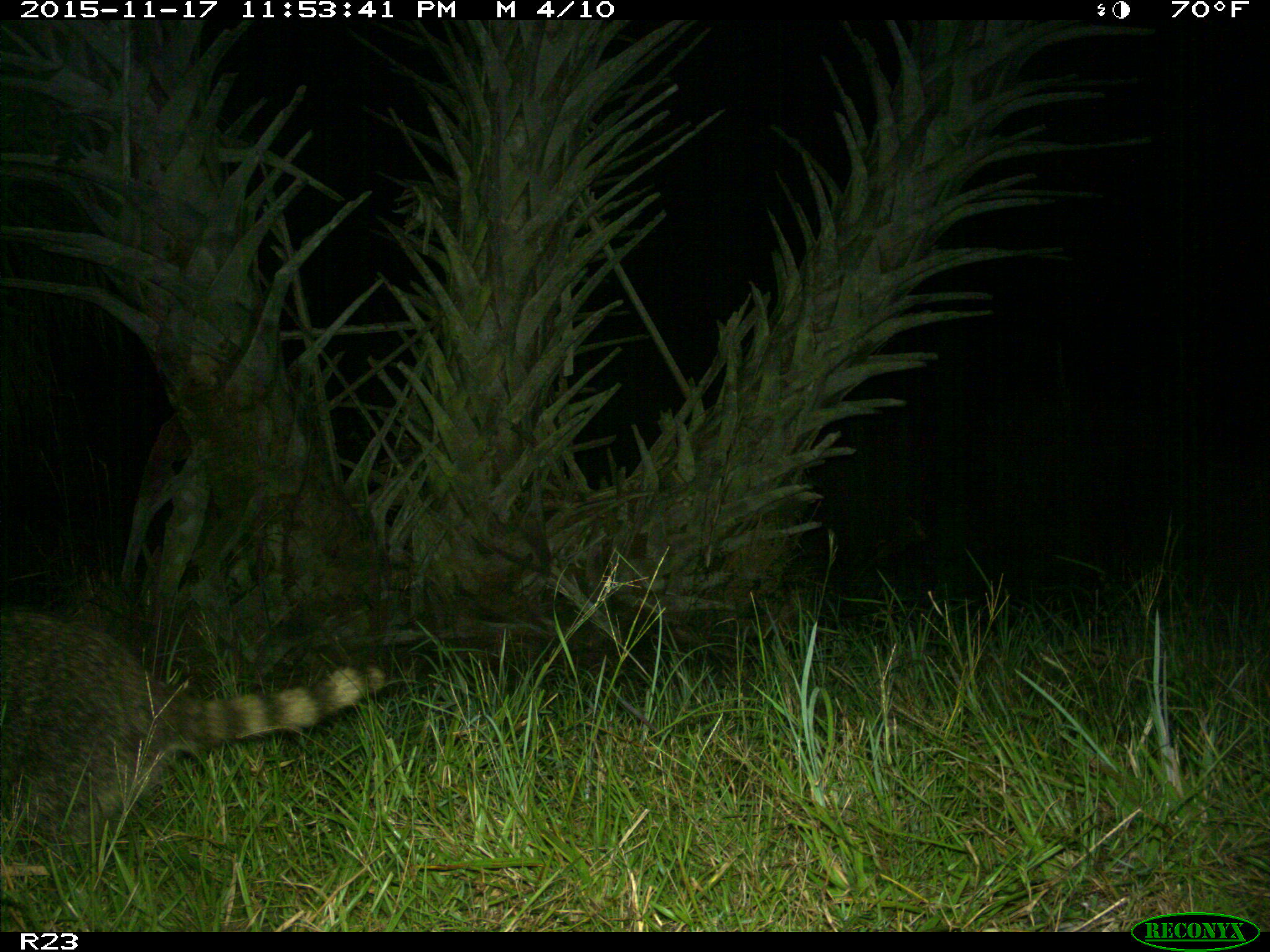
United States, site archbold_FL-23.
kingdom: Animalia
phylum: Chordata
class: Mammalia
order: Carnivora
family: Procyonidae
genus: Procyon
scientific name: Procyon lotor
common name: common raccoon